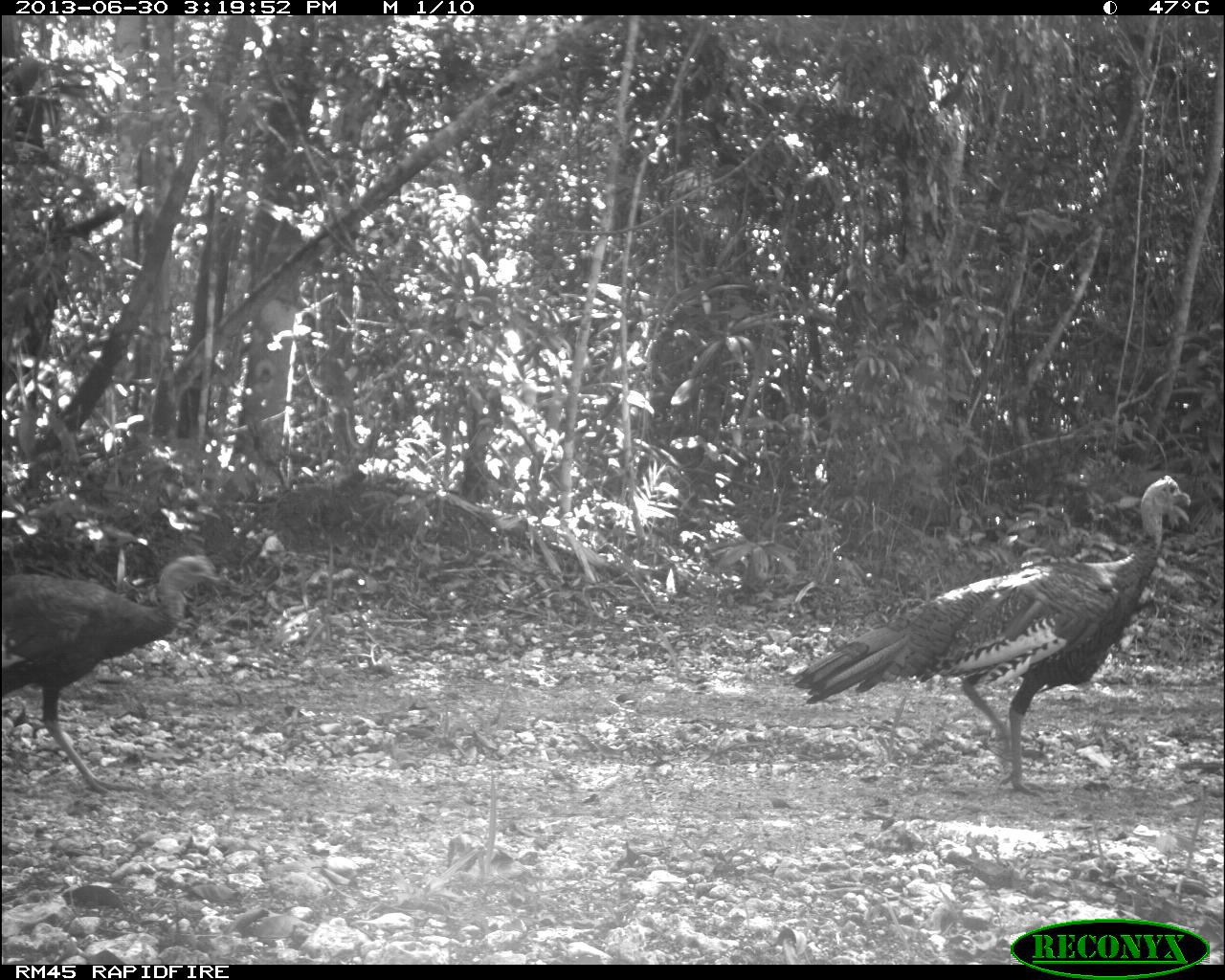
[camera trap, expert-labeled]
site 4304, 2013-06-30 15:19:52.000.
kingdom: Animalia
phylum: Chordata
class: Aves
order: Galliformes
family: Phasianidae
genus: Meleagris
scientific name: Meleagris ocellata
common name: ocellated turkey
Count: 2.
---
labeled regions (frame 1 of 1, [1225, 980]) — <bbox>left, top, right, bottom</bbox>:
meleagris ocellata: <bbox>794, 474, 1189, 798</bbox>; <bbox>1, 551, 224, 800</bbox>